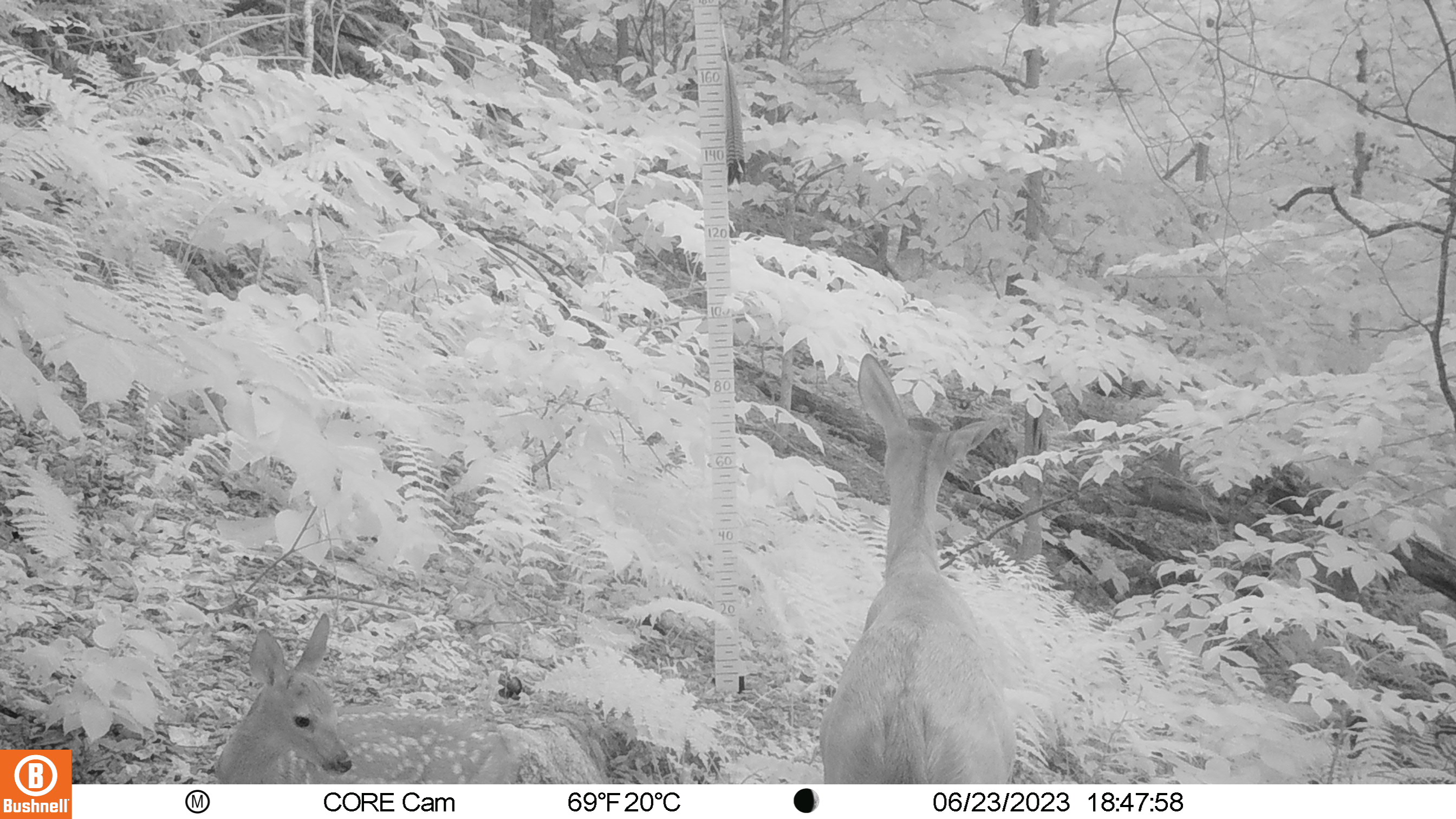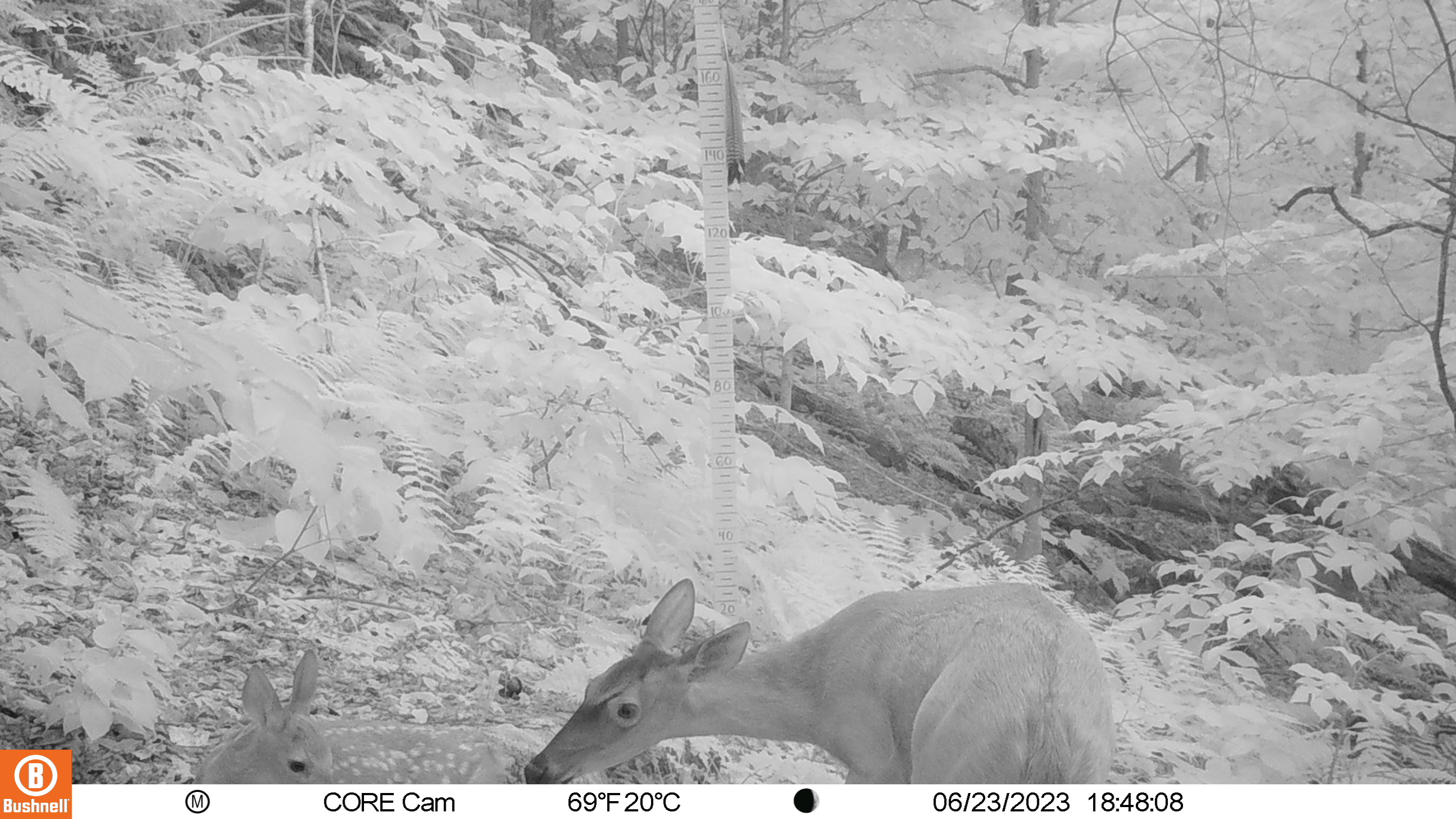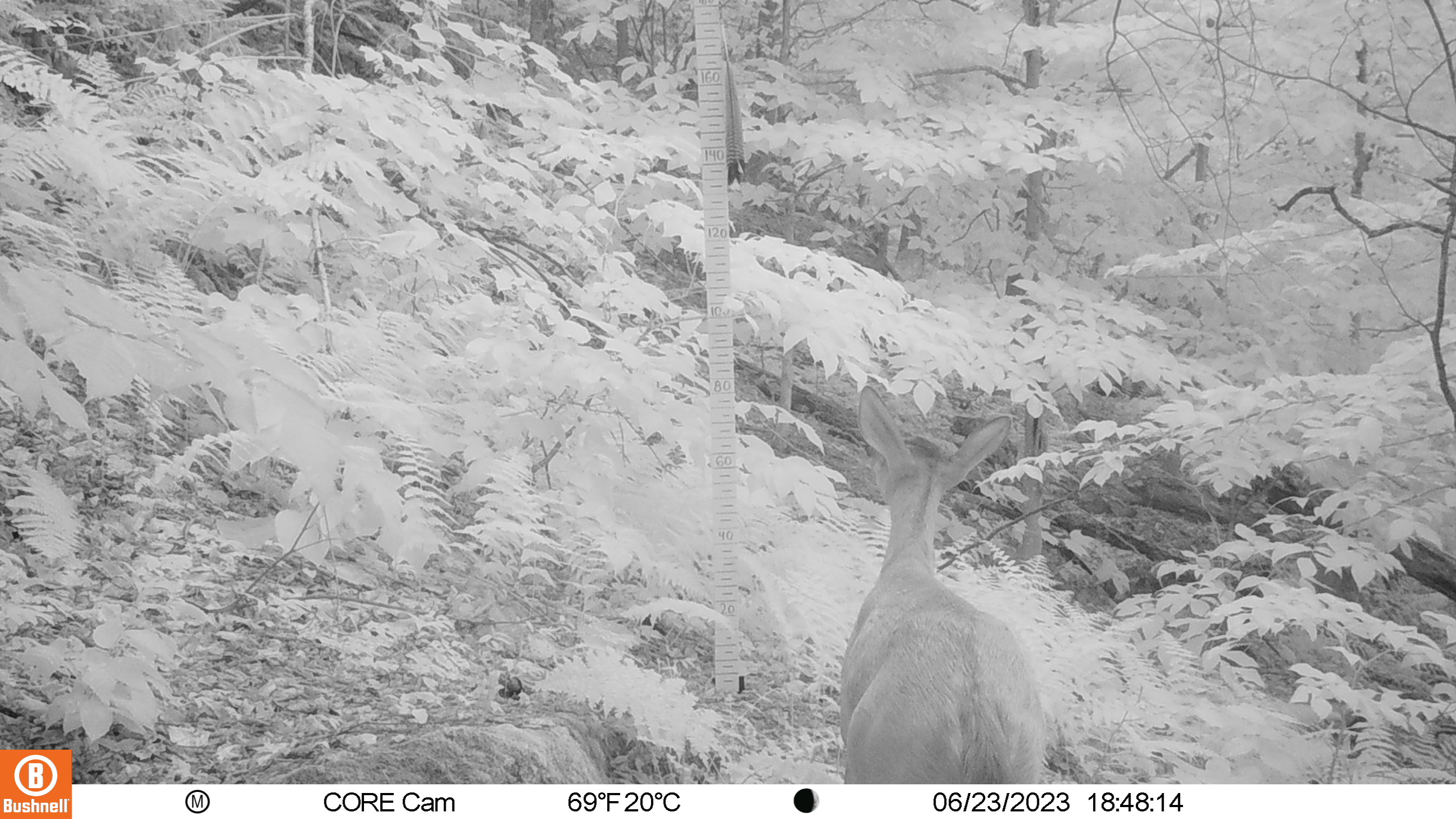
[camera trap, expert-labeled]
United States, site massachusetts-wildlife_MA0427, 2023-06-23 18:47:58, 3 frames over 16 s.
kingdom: Animalia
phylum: Chordata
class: Mammalia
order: Artiodactyla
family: Cervidae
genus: Odocoileus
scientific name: Odocoileus virginianus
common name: white-tailed deer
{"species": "white-tailed deer (Odocoileus virginianus)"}